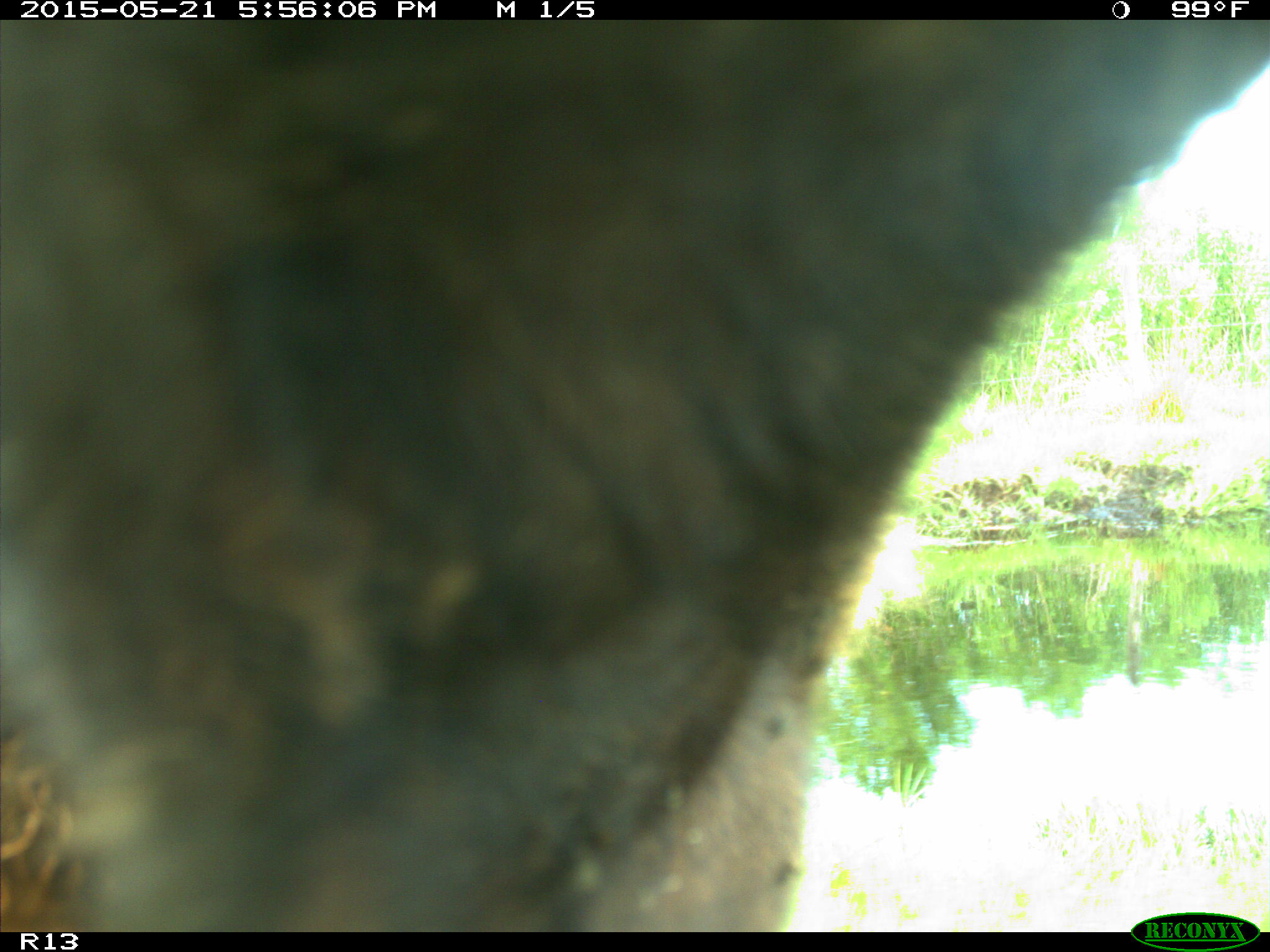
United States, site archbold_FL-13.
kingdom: Animalia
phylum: Chordata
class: Mammalia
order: Artiodactyla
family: Bovidae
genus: Bos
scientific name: Bos taurus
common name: domestic cow